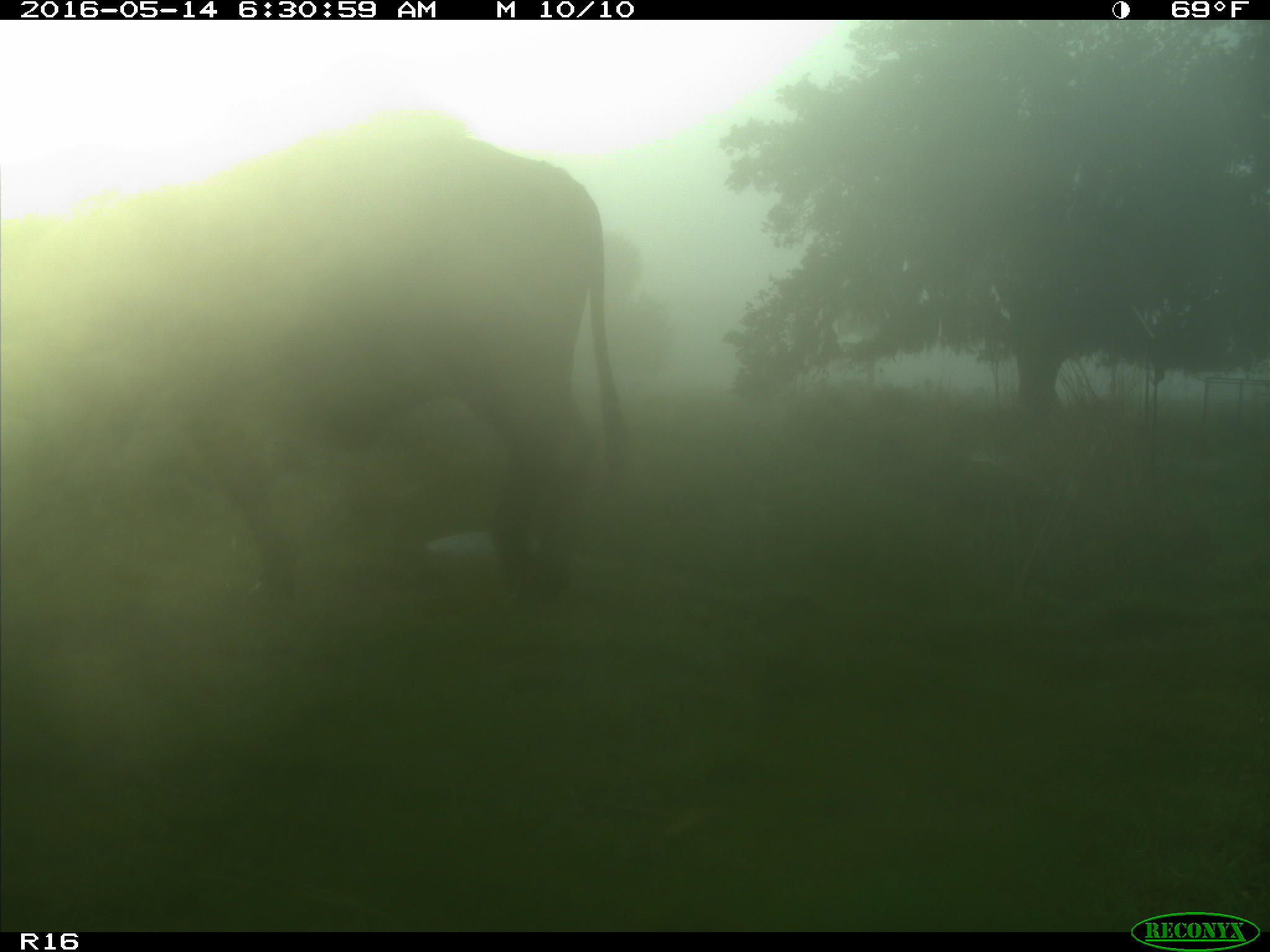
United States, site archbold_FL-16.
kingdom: Animalia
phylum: Chordata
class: Mammalia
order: Artiodactyla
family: Bovidae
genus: Bos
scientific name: Bos taurus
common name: domestic cow